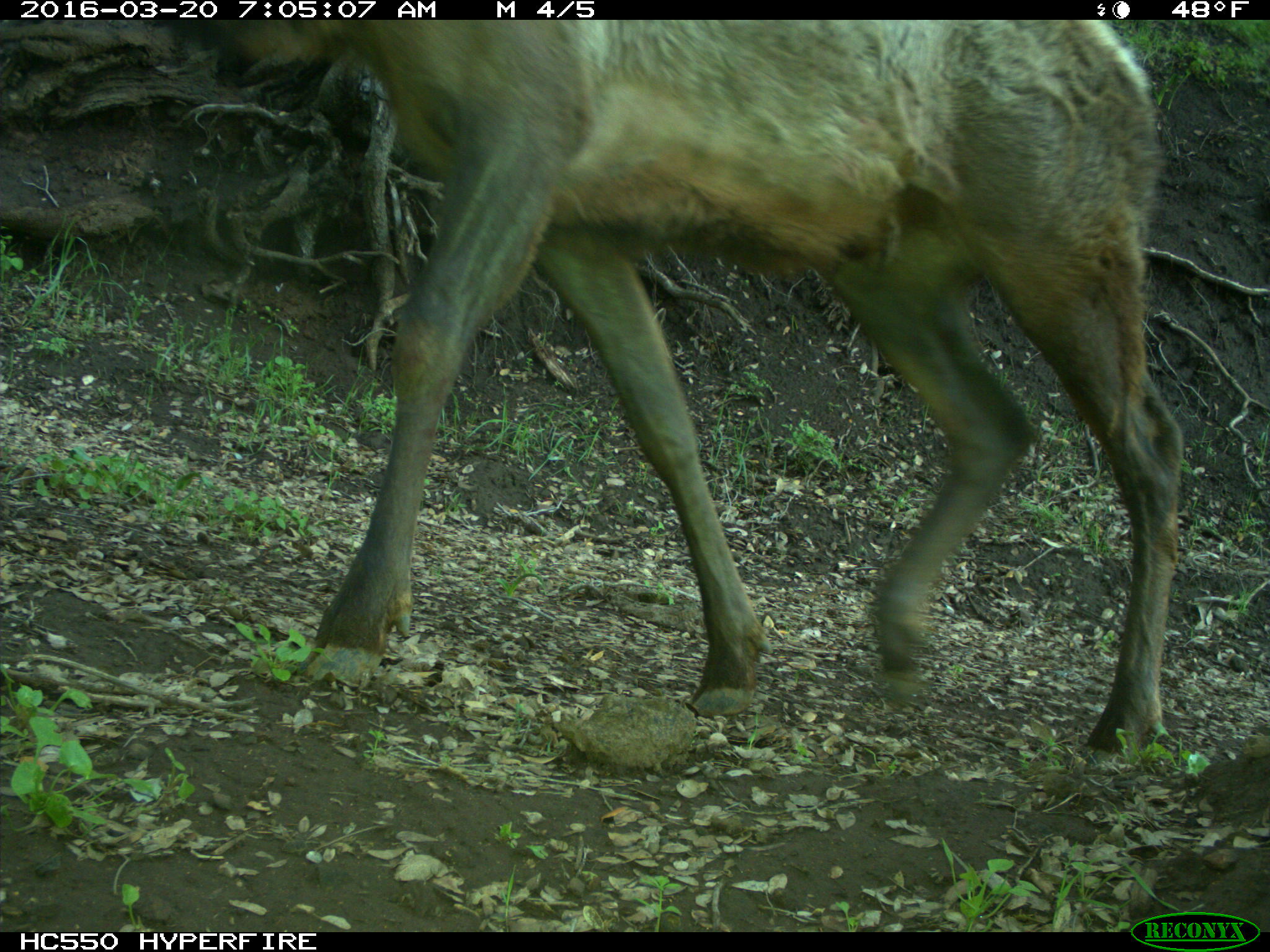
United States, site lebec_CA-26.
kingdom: Animalia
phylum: Chordata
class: Mammalia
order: Artiodactyla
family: Cervidae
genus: Cervus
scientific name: Cervus canadensis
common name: elk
Cervus canadensis (elk).